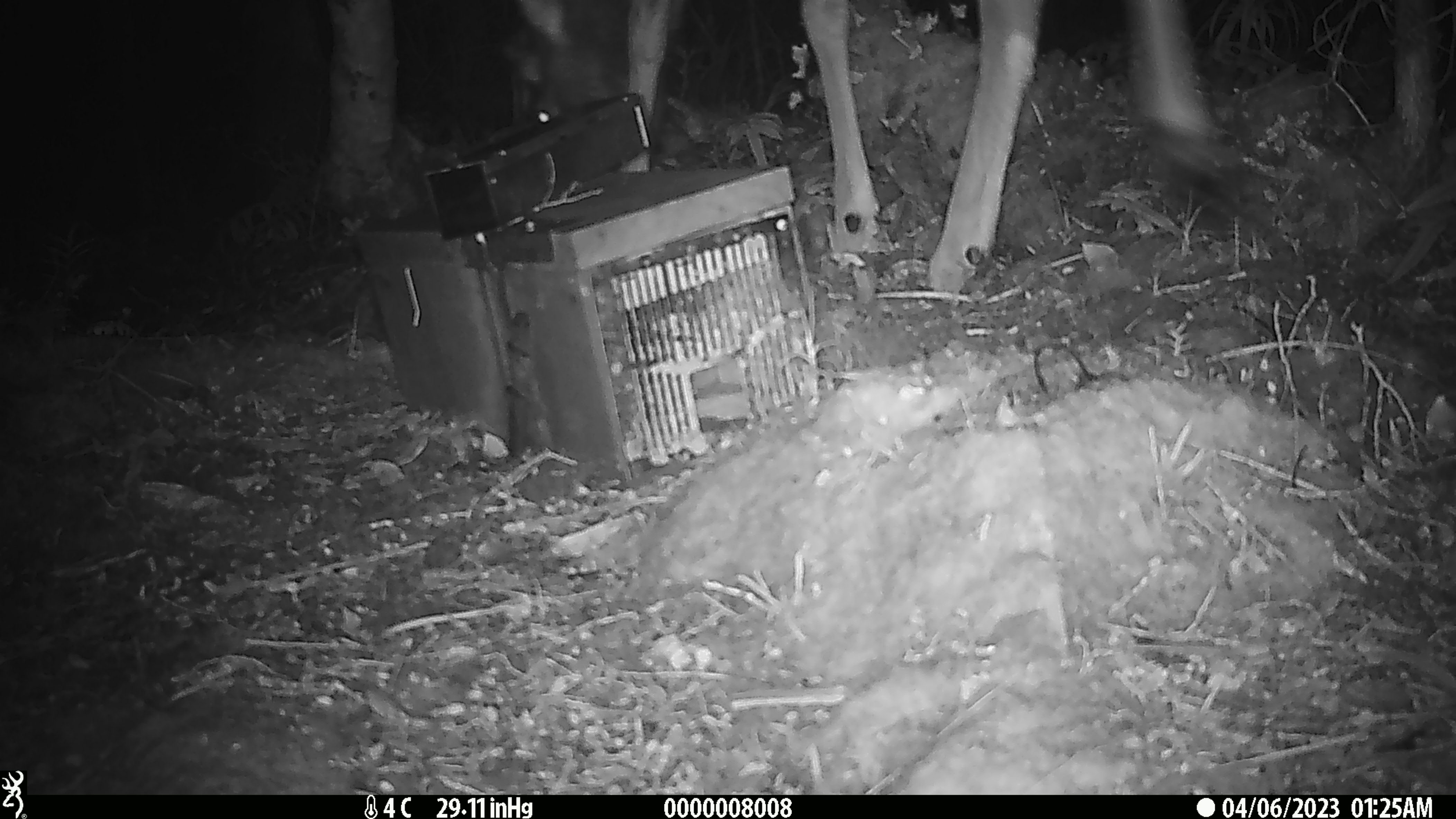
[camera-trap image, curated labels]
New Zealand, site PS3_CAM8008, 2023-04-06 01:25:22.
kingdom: Animalia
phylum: Chordata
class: Mammalia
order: Artiodactyla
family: Cervidae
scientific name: Cervidae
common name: deer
Deer (Cervidae).